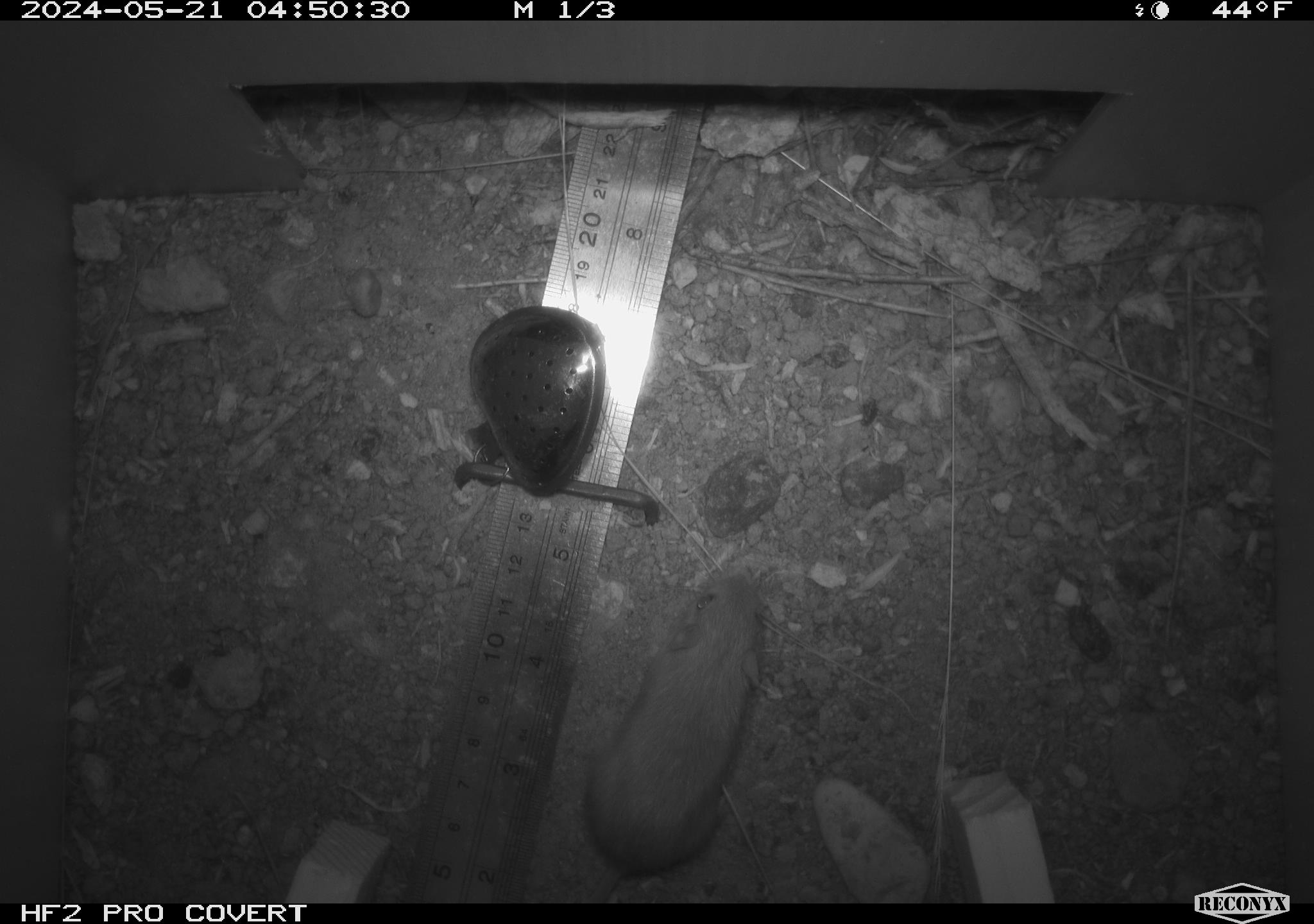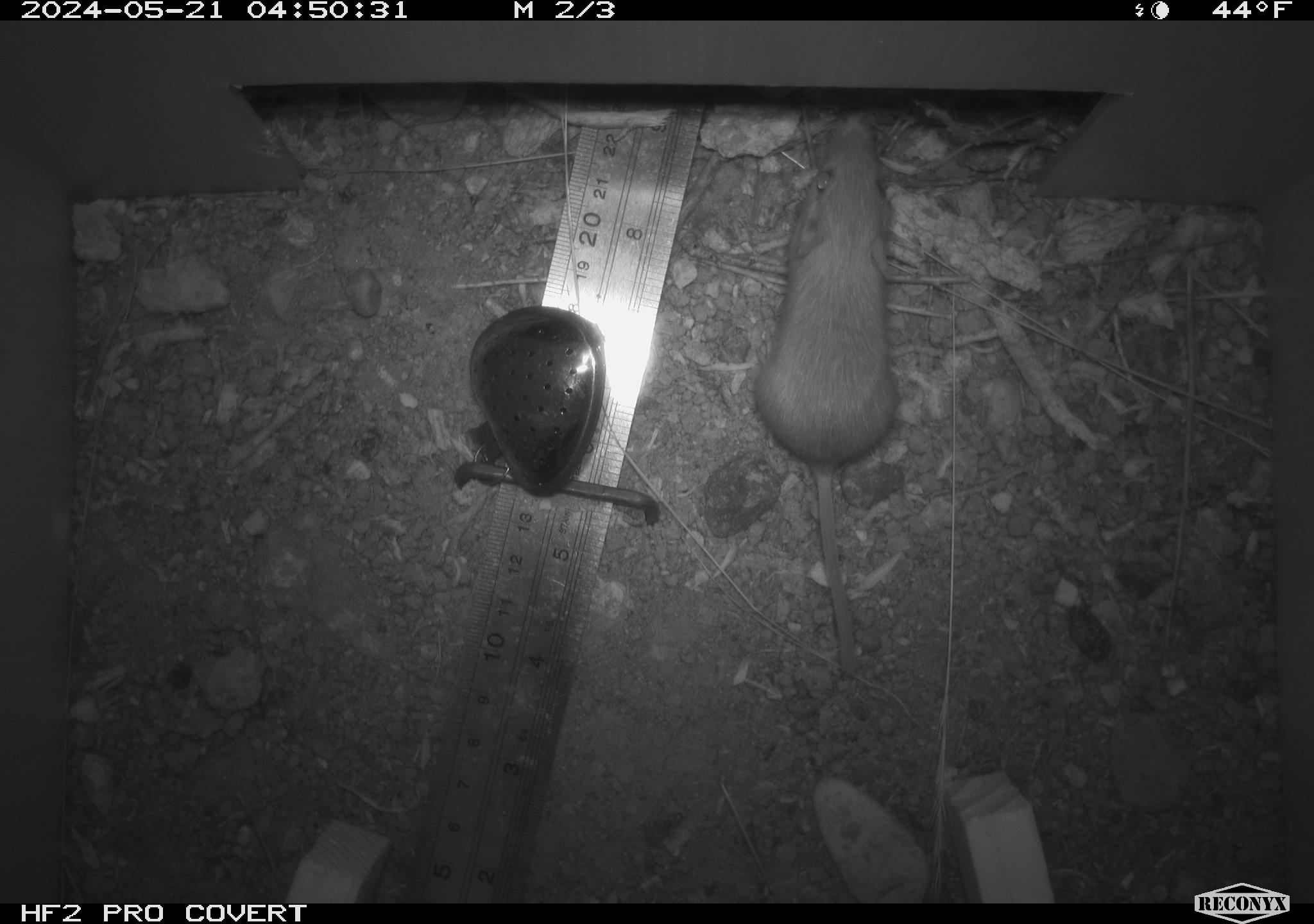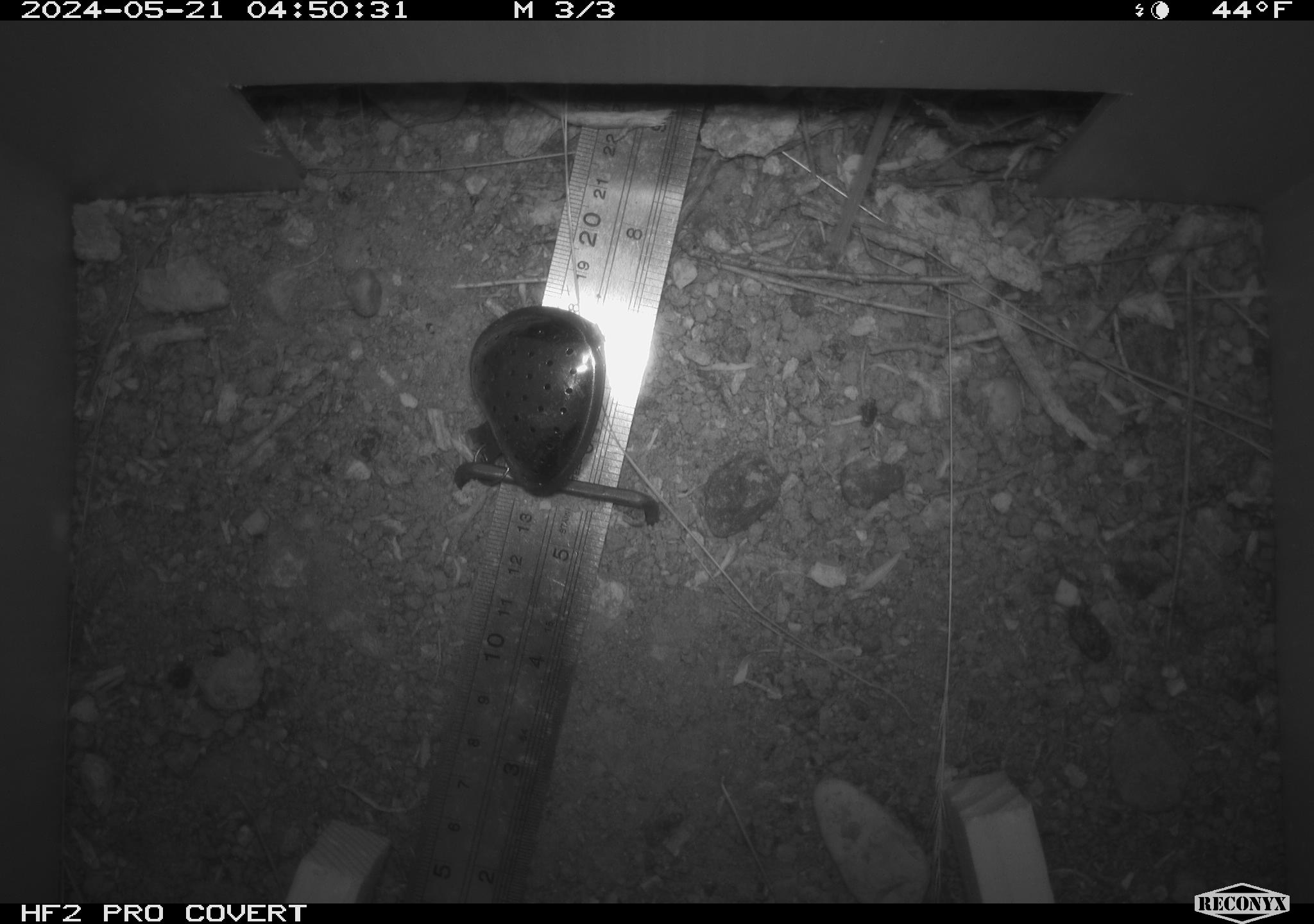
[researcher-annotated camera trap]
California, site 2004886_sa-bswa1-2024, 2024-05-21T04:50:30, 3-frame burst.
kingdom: Animalia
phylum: Chordata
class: Mammalia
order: Rodentia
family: Heteromyidae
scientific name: Heteromyidae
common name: kangaroo rats and pocket mice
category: heteromyidae family